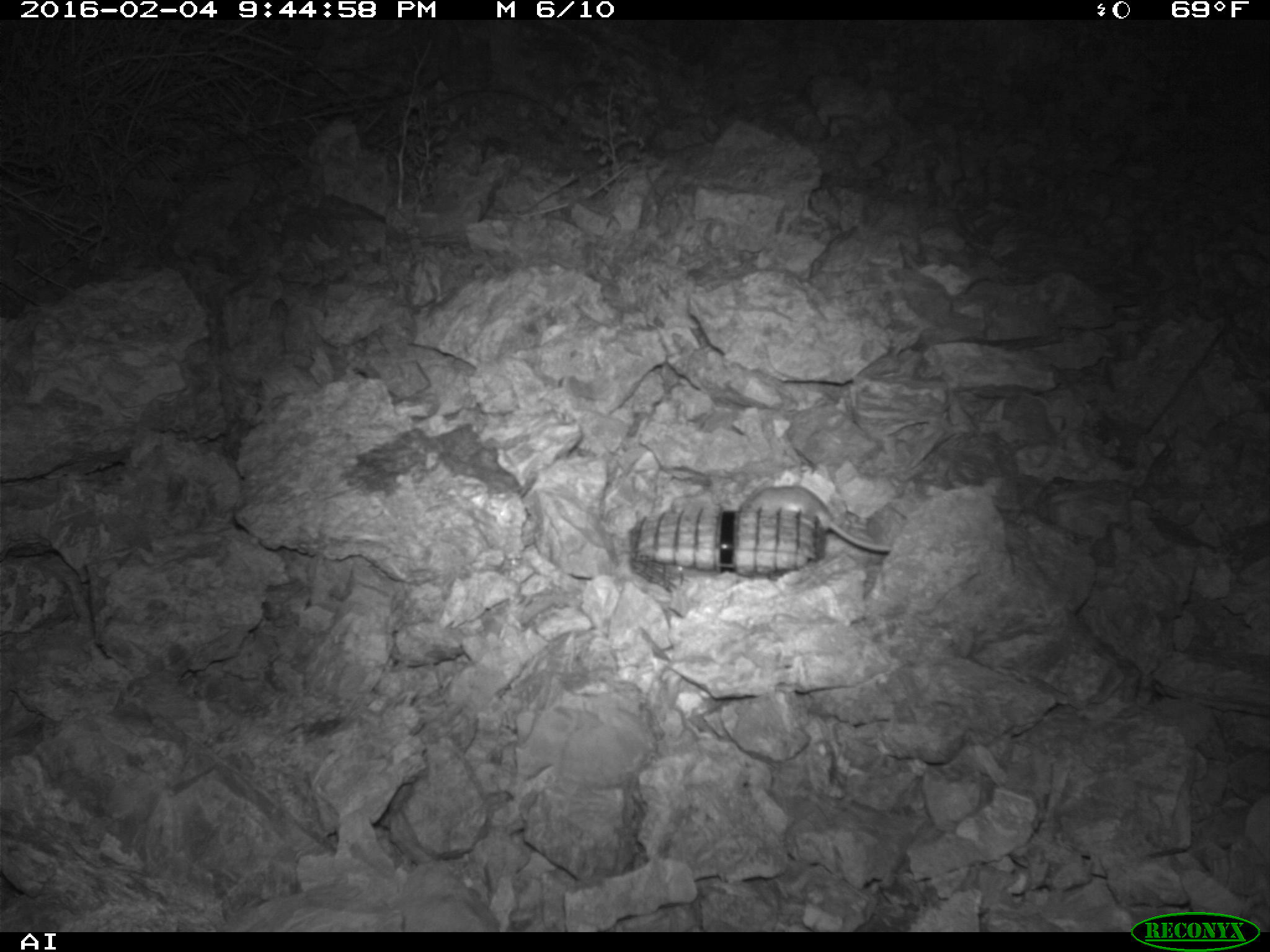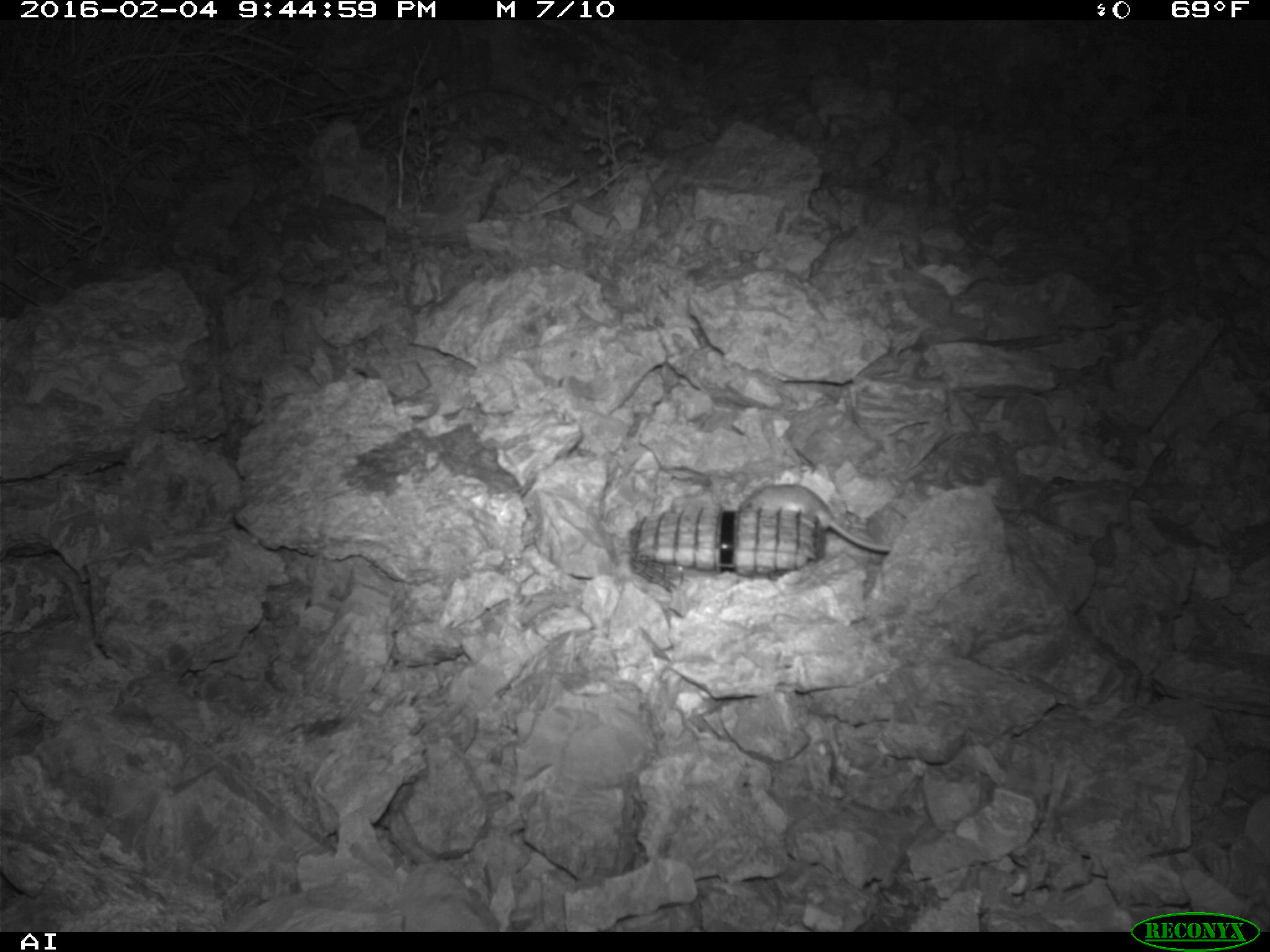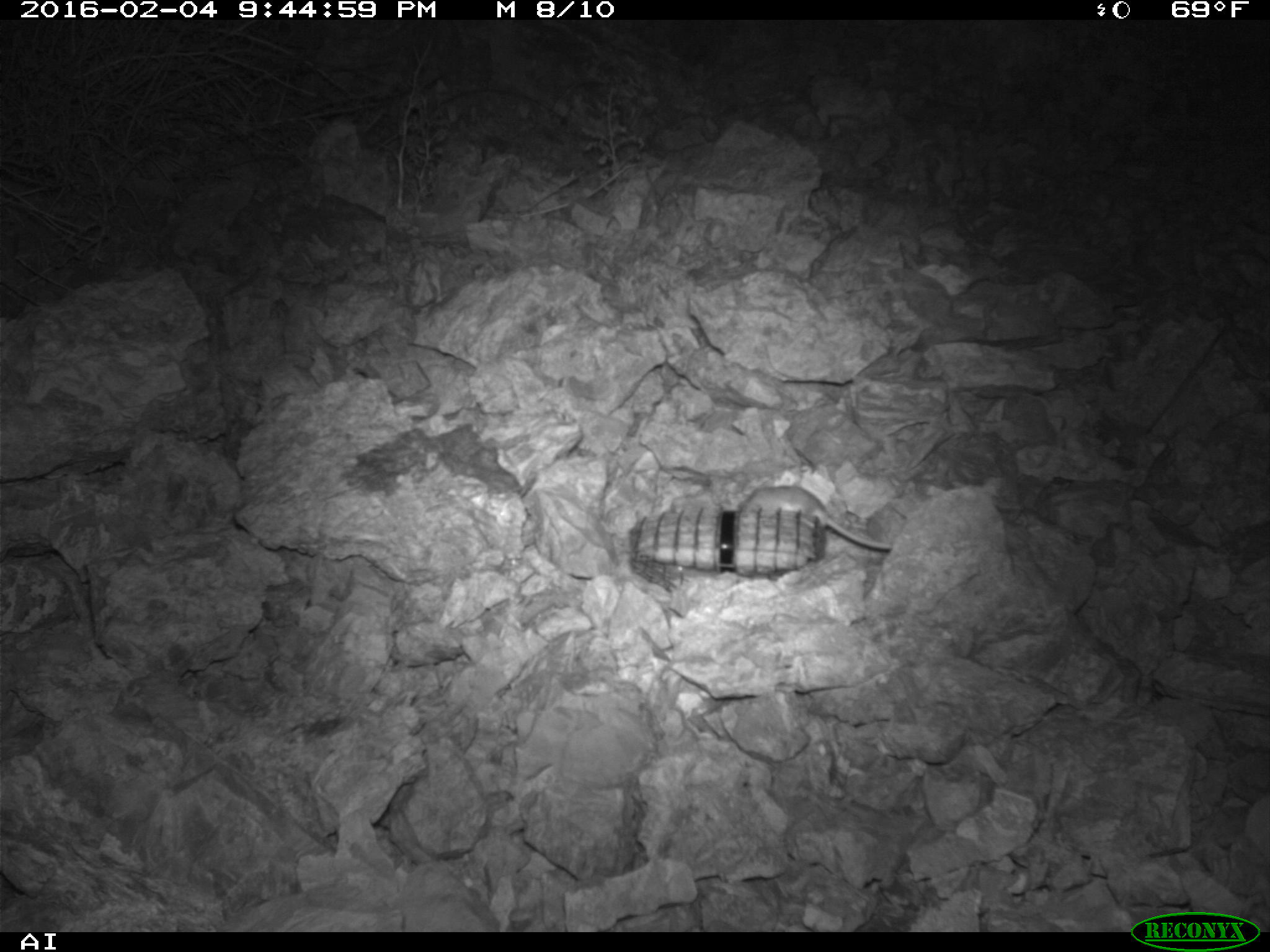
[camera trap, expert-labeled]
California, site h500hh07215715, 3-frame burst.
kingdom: Animalia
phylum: Chordata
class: Mammalia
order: Rodentia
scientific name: Rodentia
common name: rodent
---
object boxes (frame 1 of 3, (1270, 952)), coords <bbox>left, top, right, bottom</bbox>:
rodent: <bbox>740, 485, 892, 552</bbox>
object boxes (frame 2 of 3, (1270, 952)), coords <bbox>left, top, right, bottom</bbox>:
rodent: <bbox>738, 483, 890, 552</bbox>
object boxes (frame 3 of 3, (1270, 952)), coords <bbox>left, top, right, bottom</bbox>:
rodent: <bbox>737, 485, 891, 550</bbox>